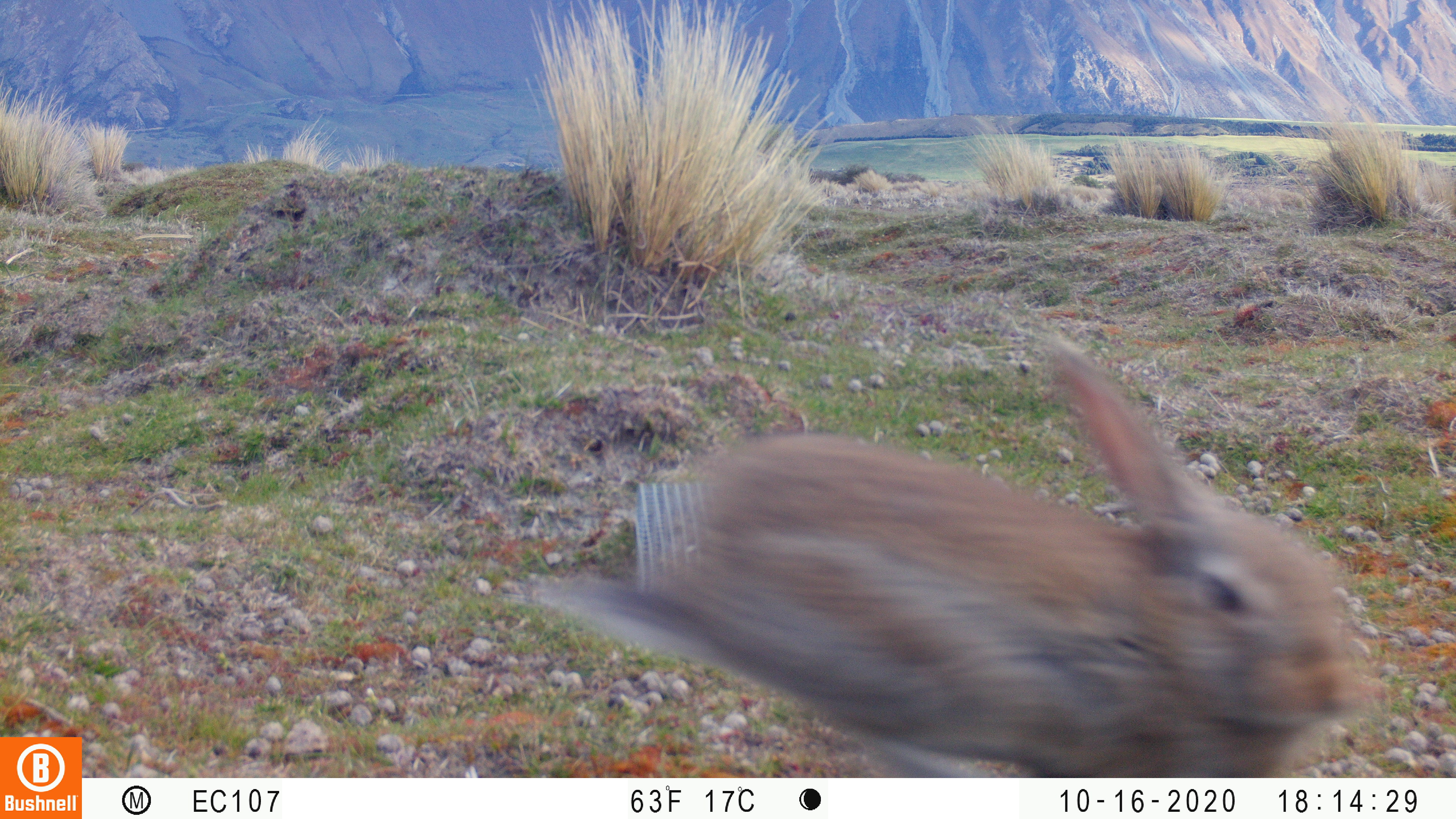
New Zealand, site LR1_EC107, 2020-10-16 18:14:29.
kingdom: Animalia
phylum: Chordata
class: Mammalia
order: Lagomorpha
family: Leporidae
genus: Oryctolagus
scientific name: Oryctolagus cuniculus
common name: european rabbit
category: rabbit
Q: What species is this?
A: Rabbit (european rabbit) (Oryctolagus cuniculus).